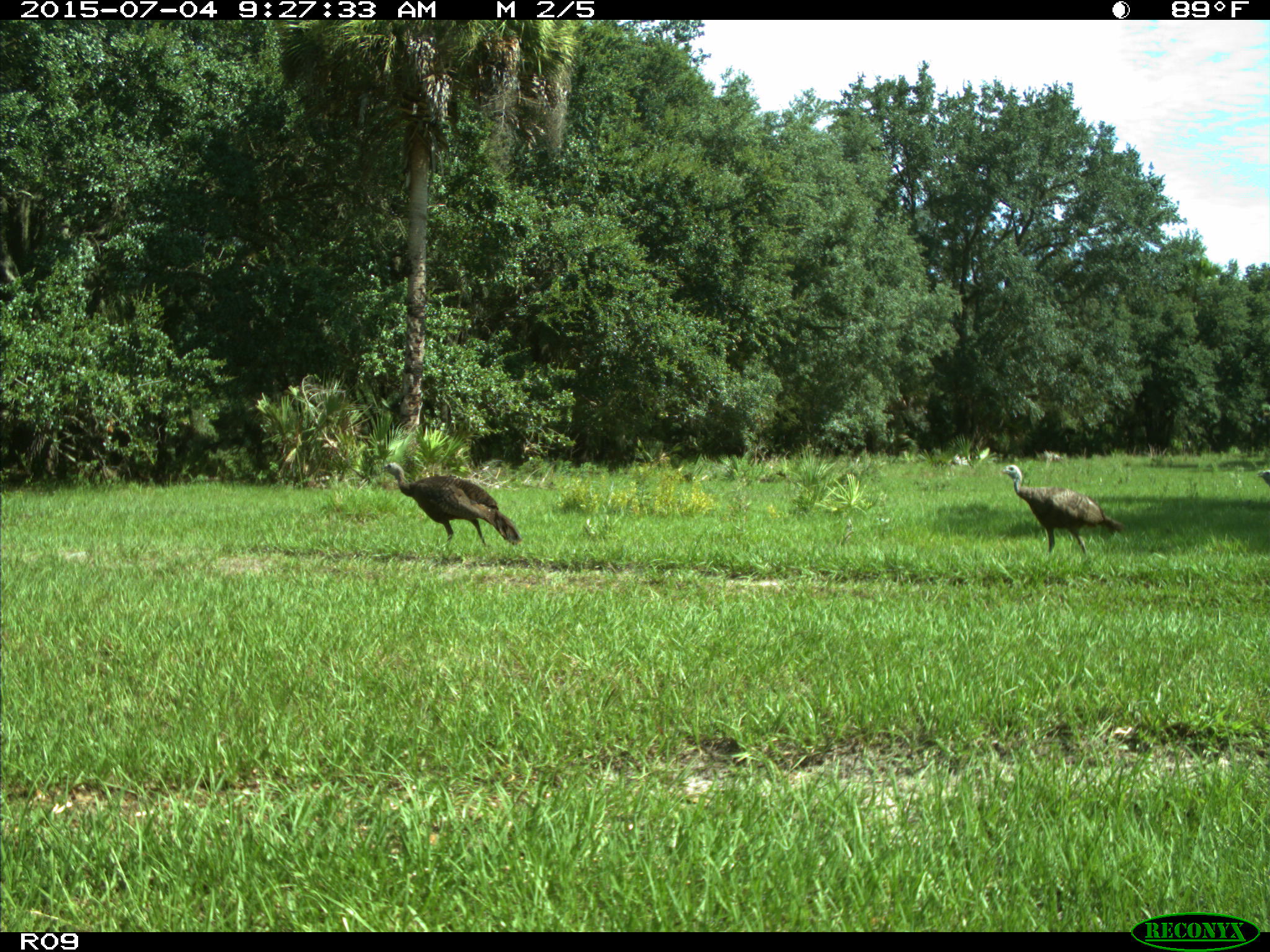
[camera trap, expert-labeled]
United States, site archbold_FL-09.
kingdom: Animalia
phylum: Chordata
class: Aves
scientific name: Aves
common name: birds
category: unidentified bird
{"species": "unidentified bird (birds) (Aves)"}